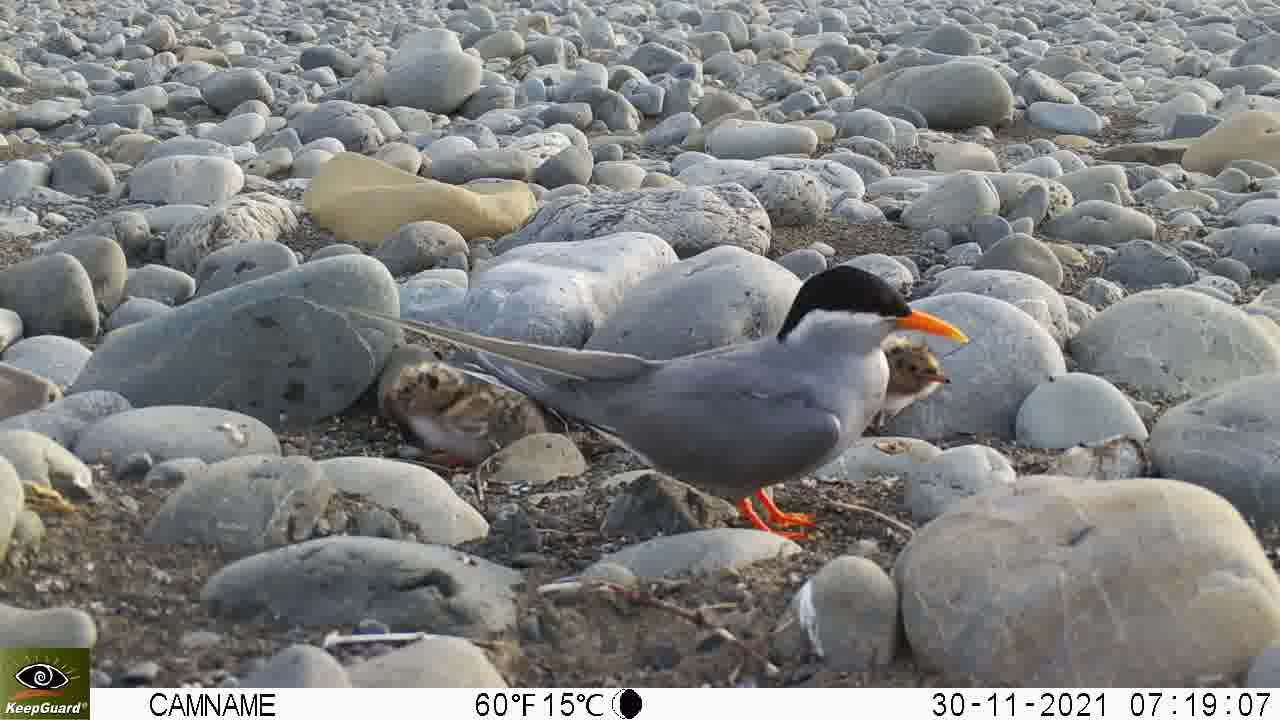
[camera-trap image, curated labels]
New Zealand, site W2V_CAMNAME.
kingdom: Animalia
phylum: Chordata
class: Aves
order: Charadriiformes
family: Laridae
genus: Chlidonias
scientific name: Chlidonias albostriatus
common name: black-fronted tern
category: black fronted tern